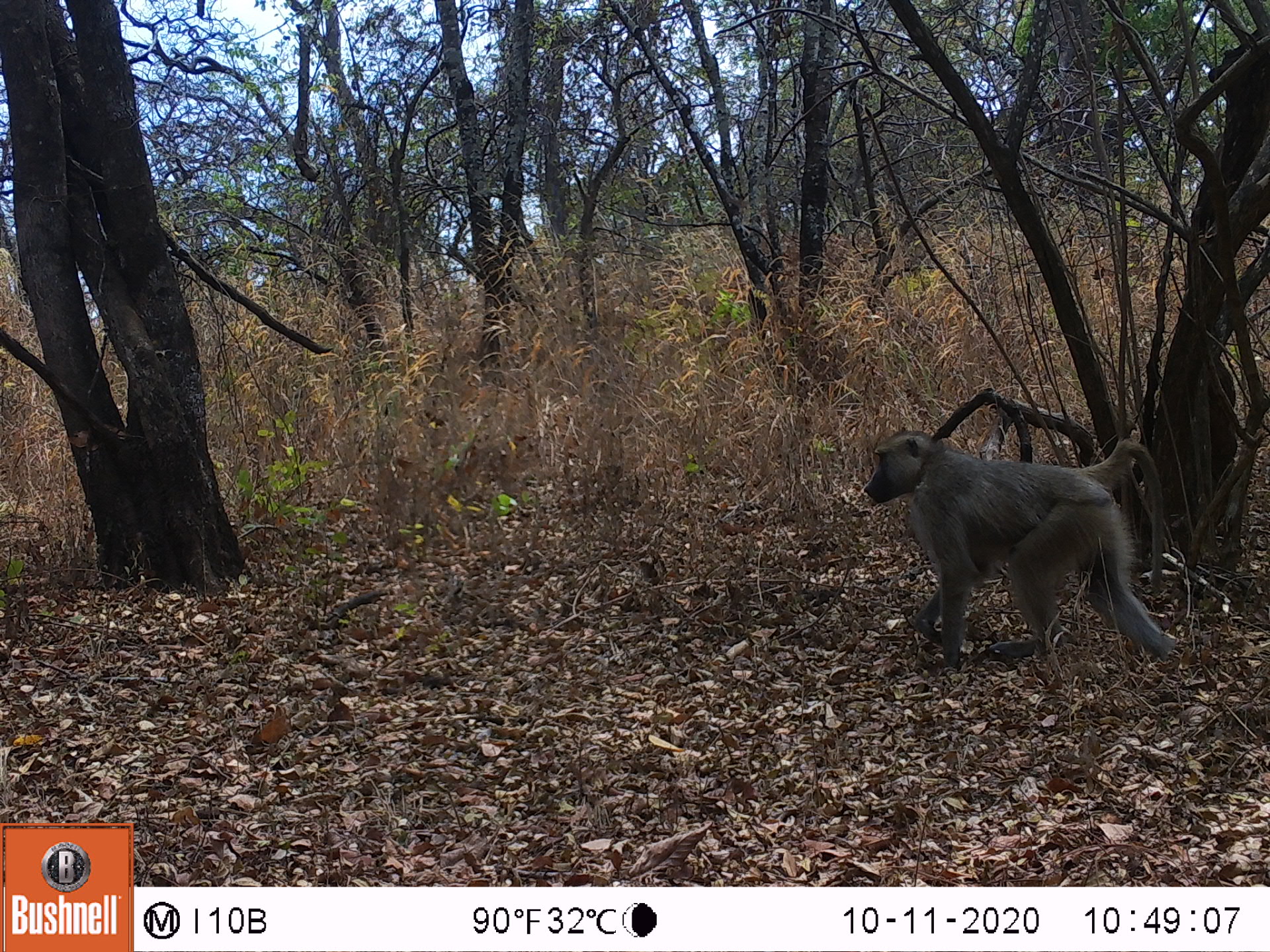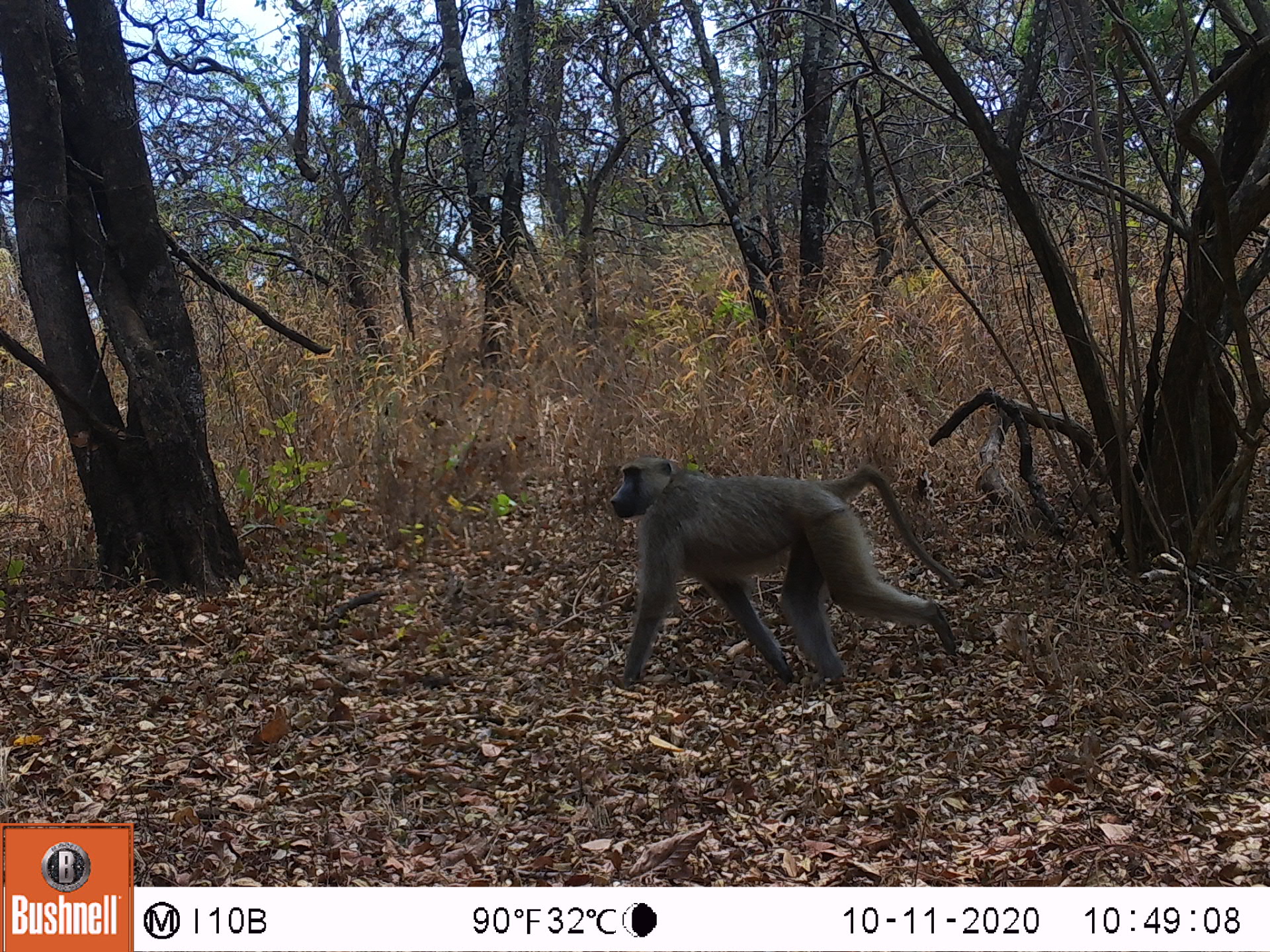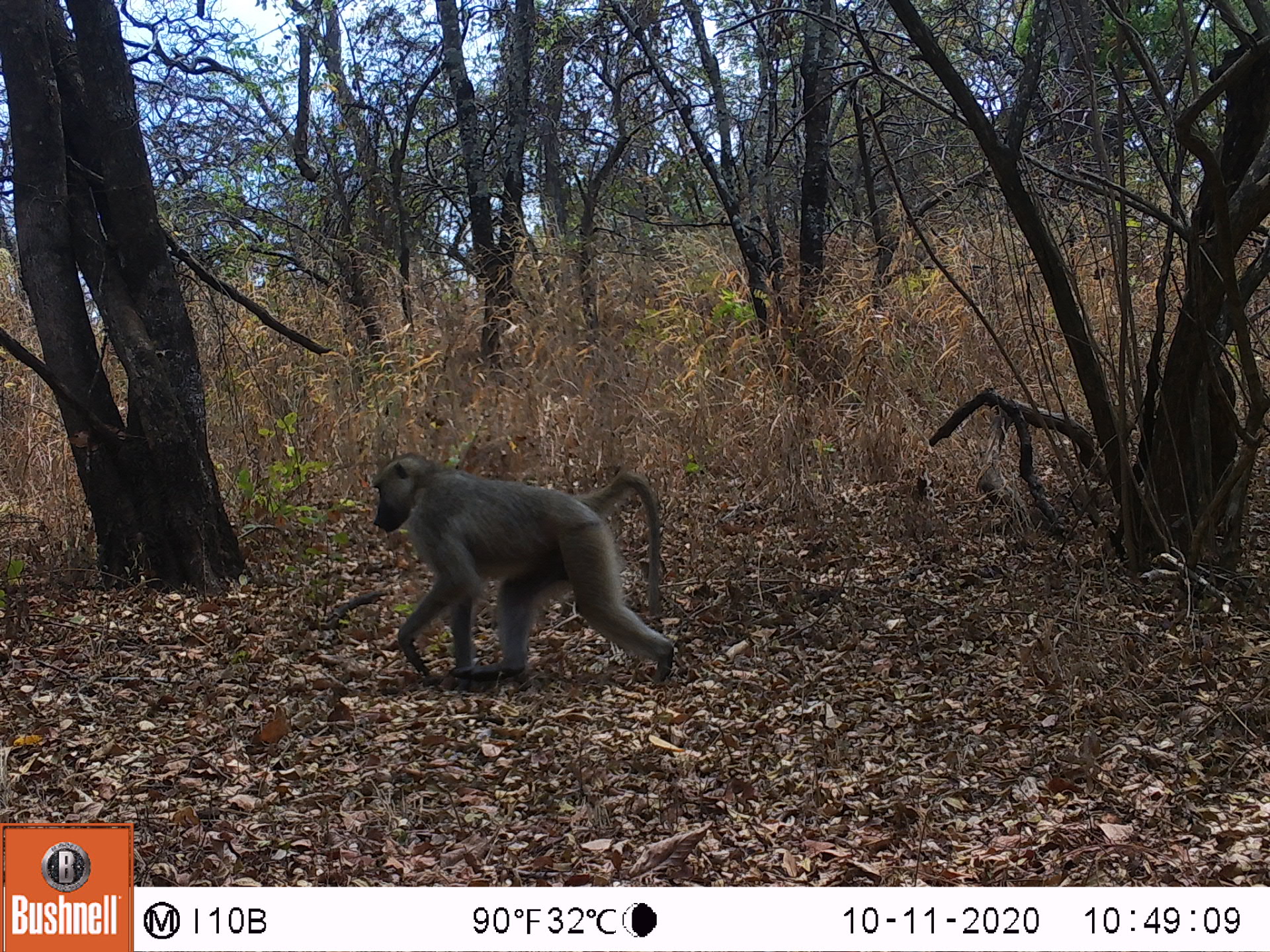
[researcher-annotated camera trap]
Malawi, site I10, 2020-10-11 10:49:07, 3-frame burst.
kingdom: Animalia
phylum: Chordata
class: Mammalia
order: Primates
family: Cercopithecidae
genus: Papio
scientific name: Papio cynocephalus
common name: yellow baboon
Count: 1.